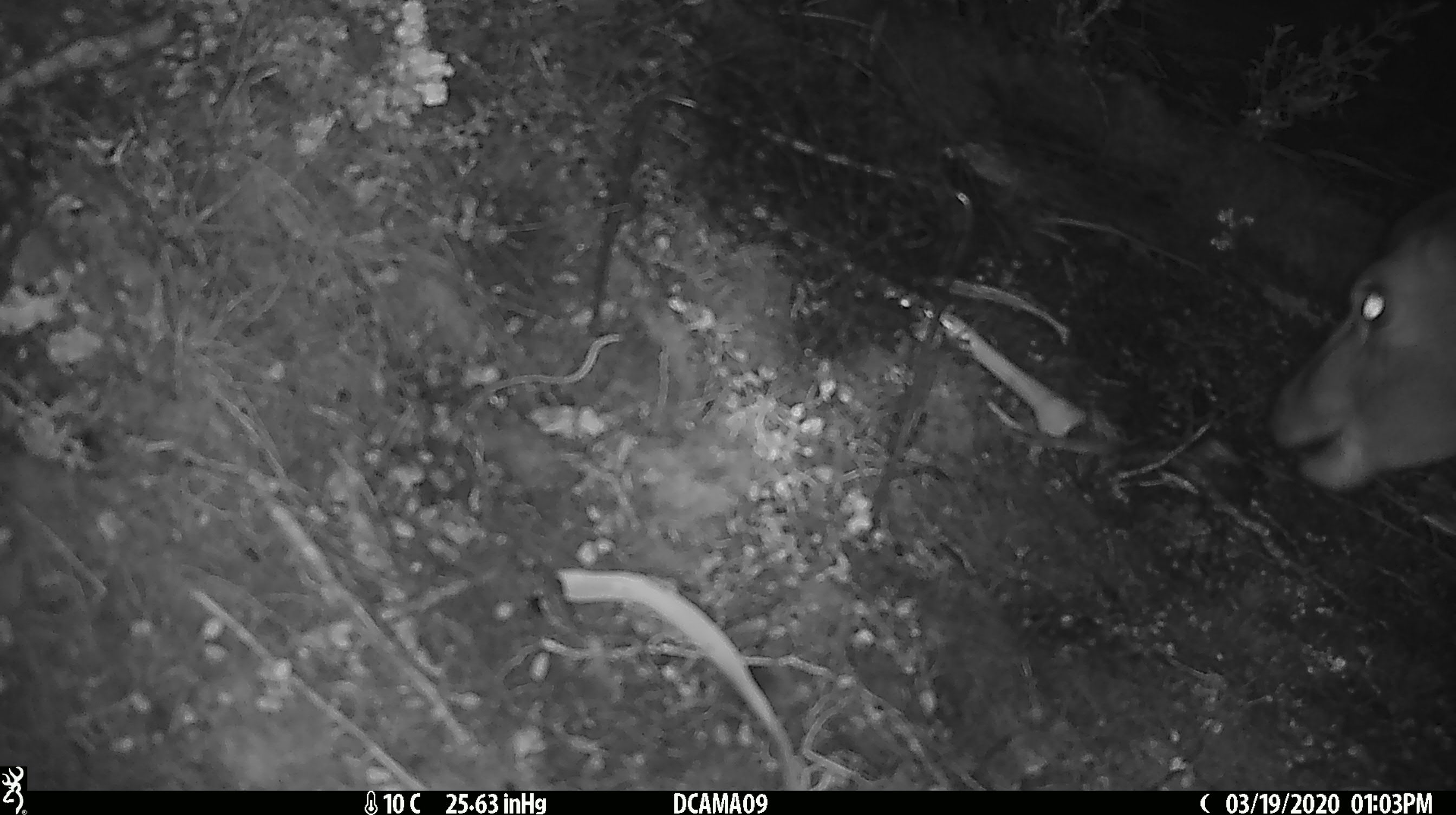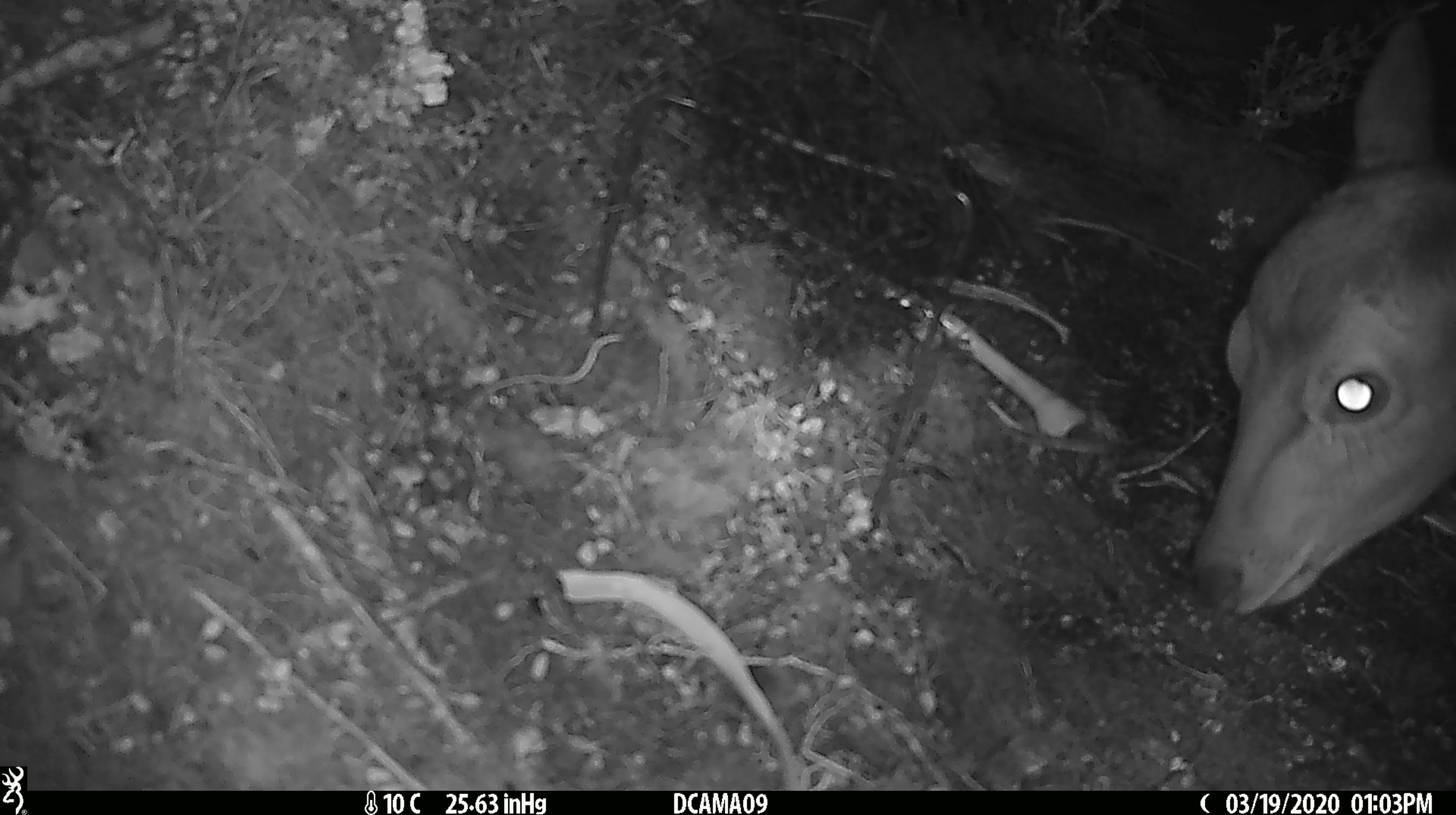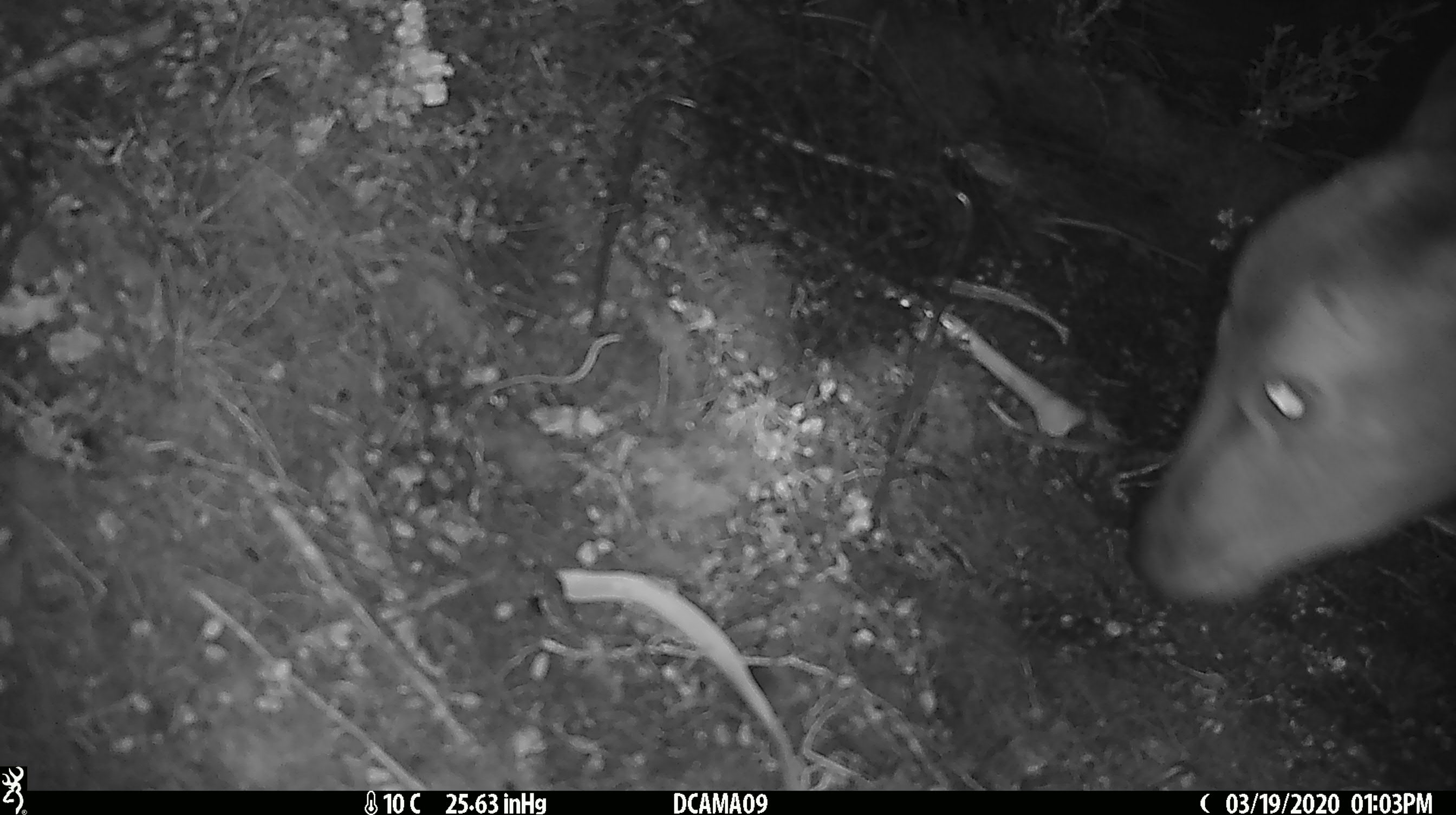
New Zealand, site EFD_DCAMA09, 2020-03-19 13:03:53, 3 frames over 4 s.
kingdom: Animalia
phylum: Chordata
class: Mammalia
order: Artiodactyla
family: Cervidae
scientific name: Cervidae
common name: deer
Deer (Cervidae).